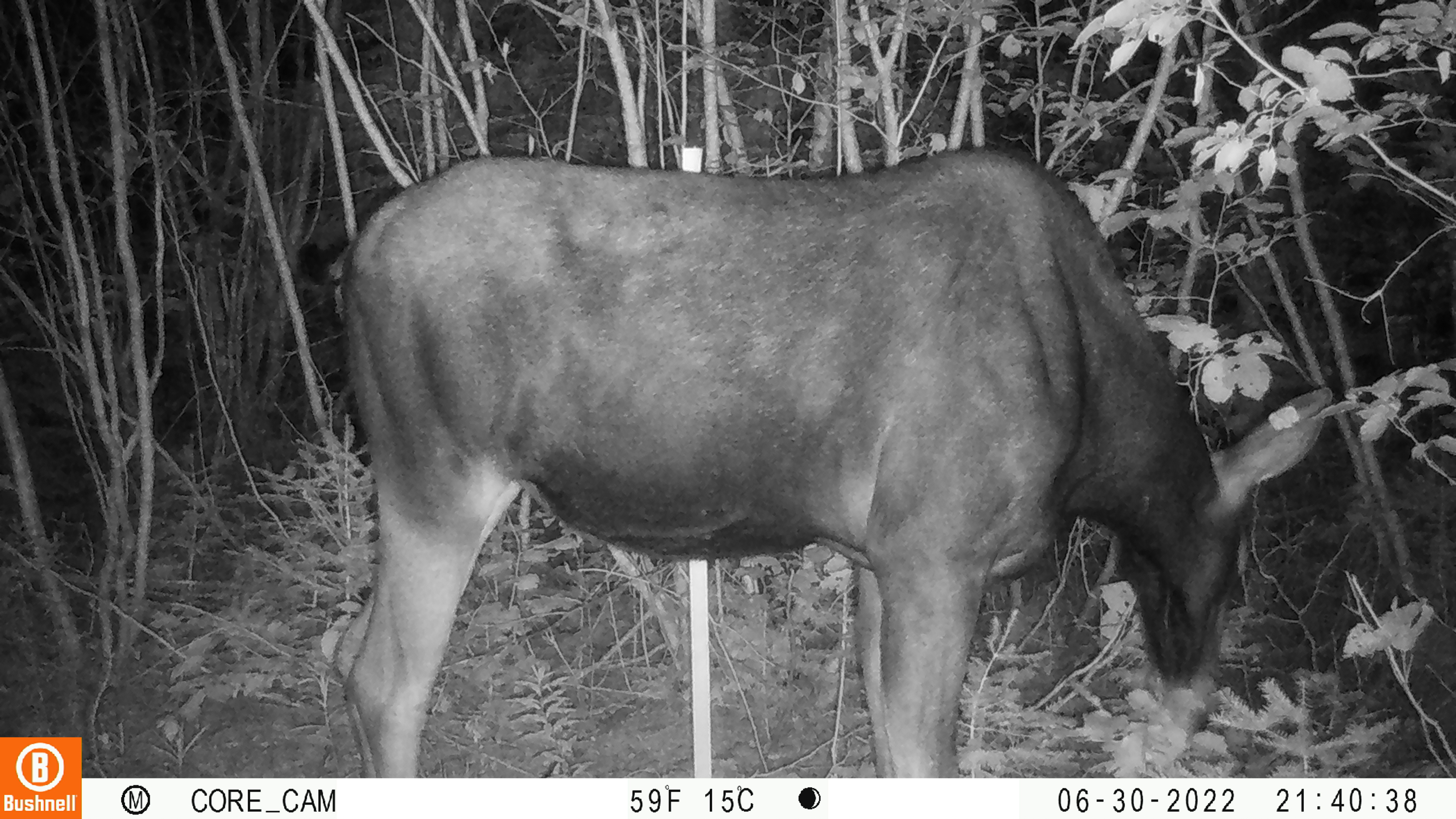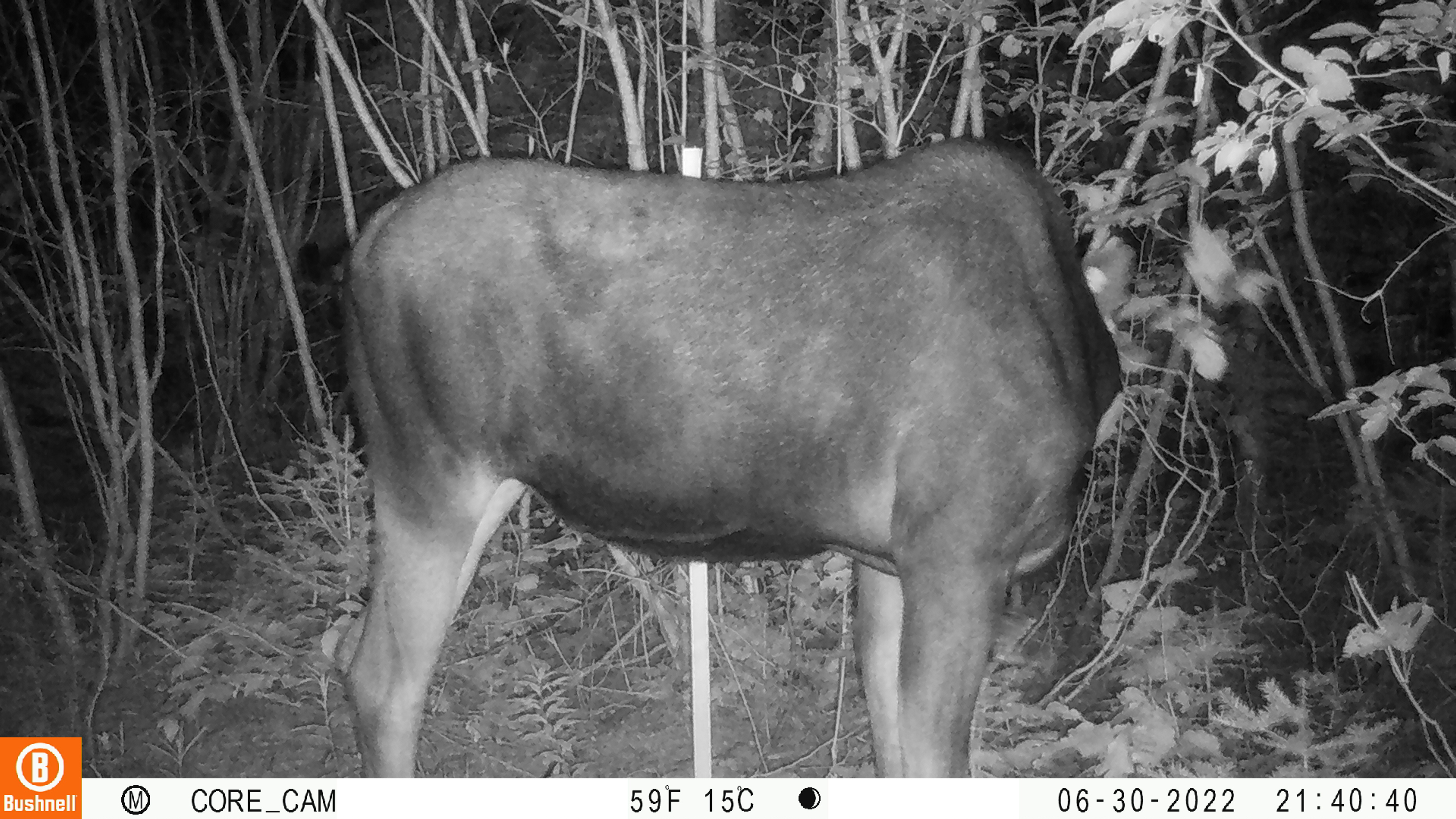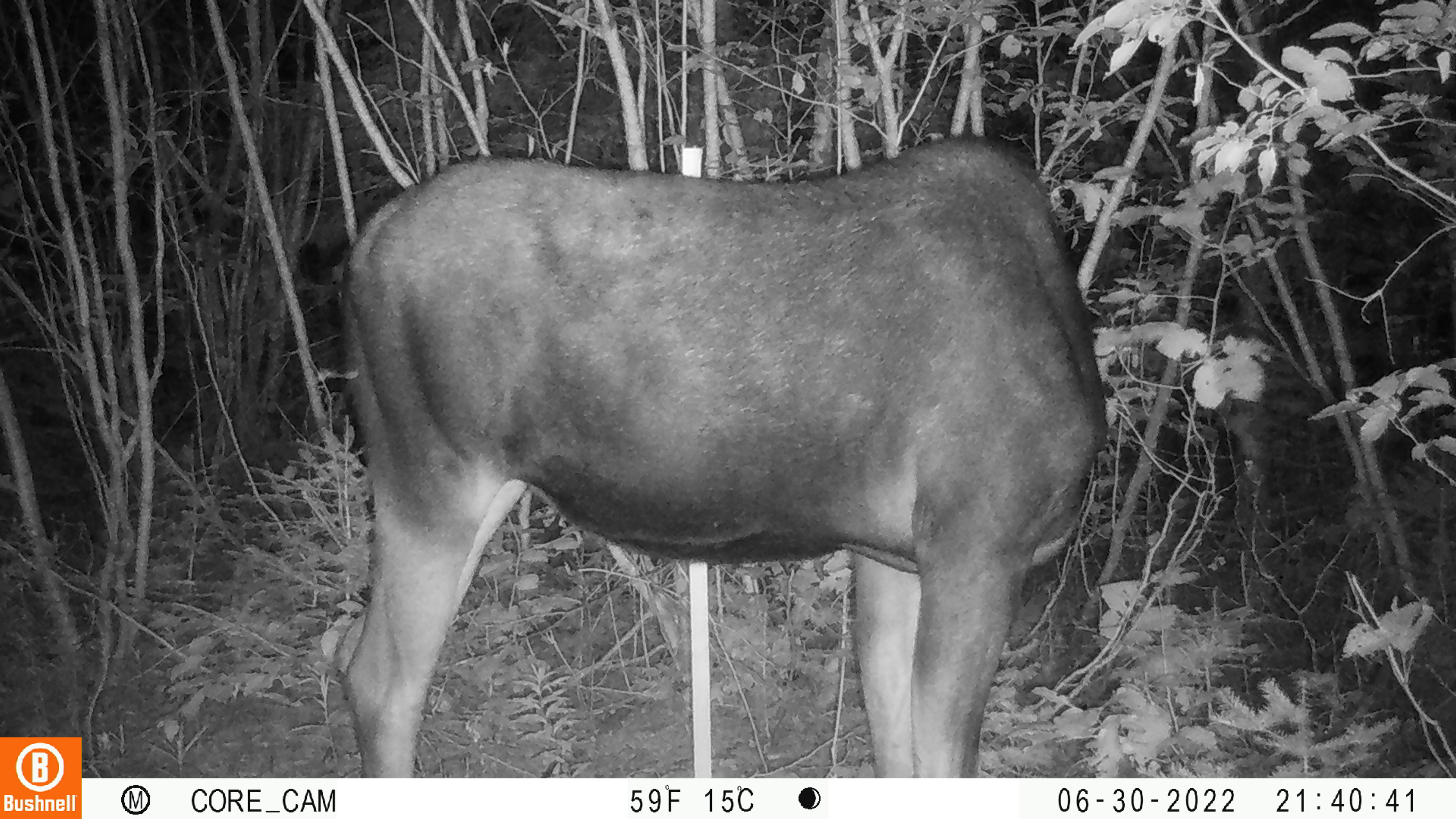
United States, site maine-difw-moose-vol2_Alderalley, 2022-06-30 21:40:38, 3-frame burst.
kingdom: Animalia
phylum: Chordata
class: Mammalia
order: Artiodactyla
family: Cervidae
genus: Alces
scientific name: Alces alces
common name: moose